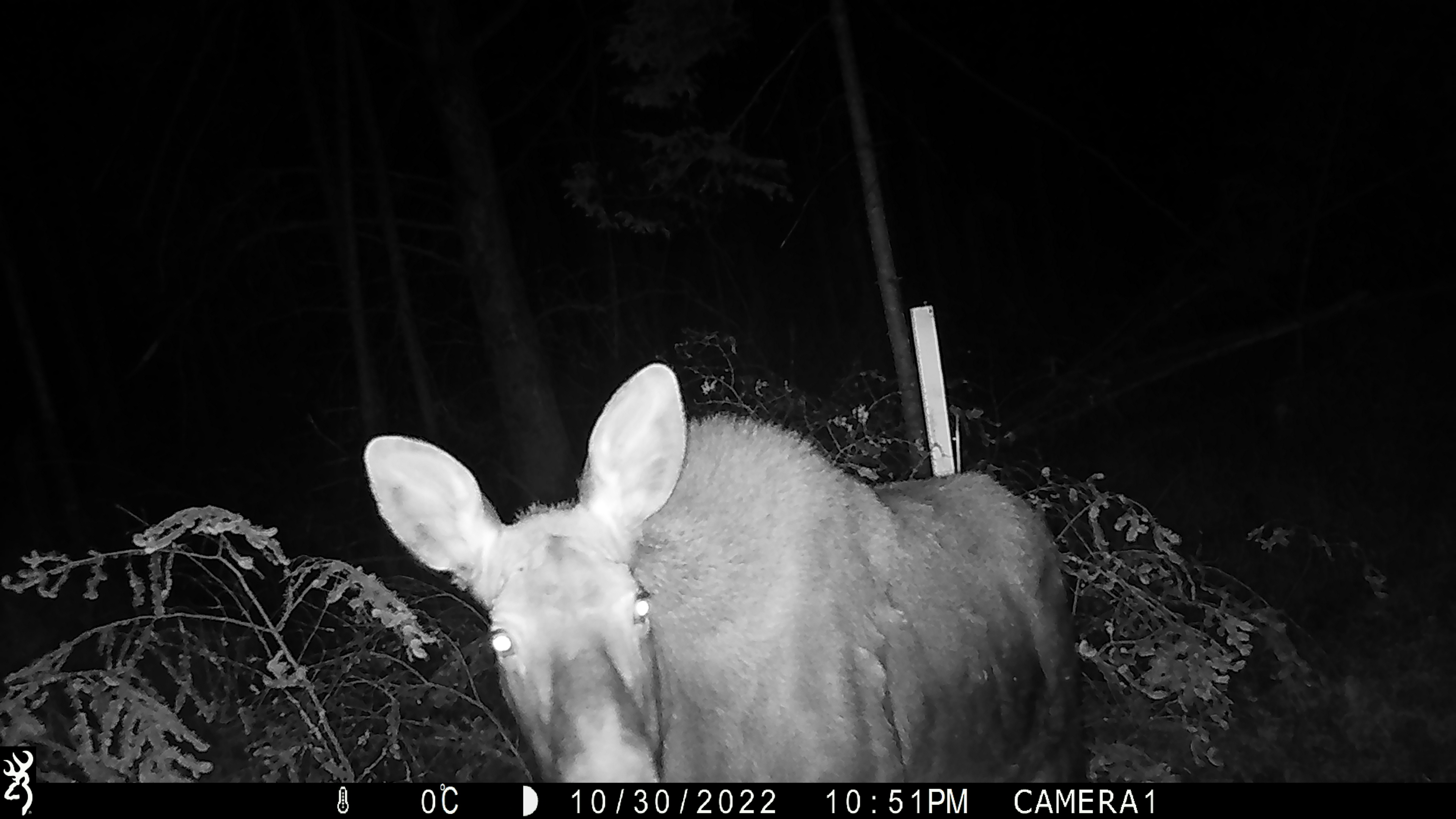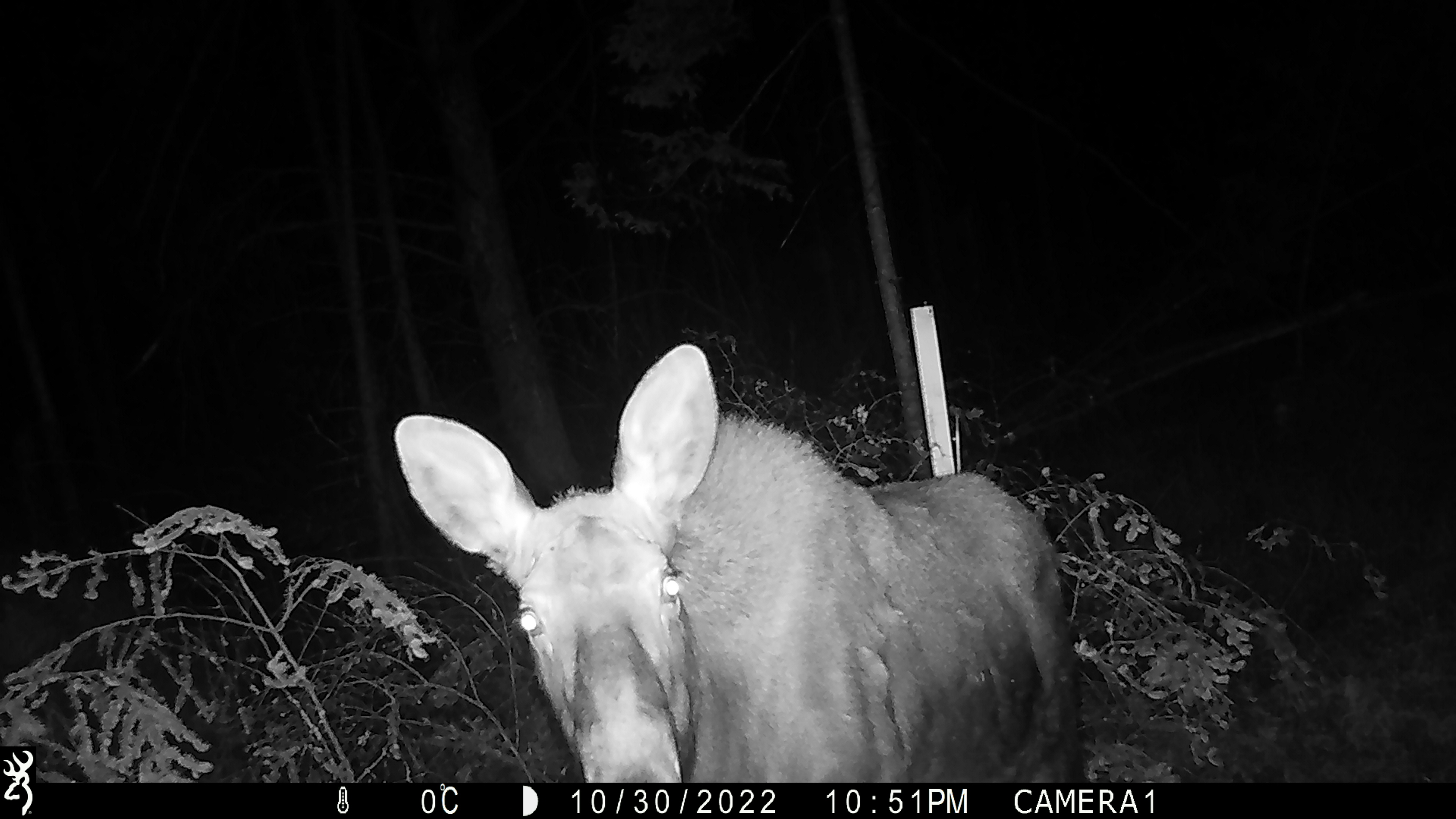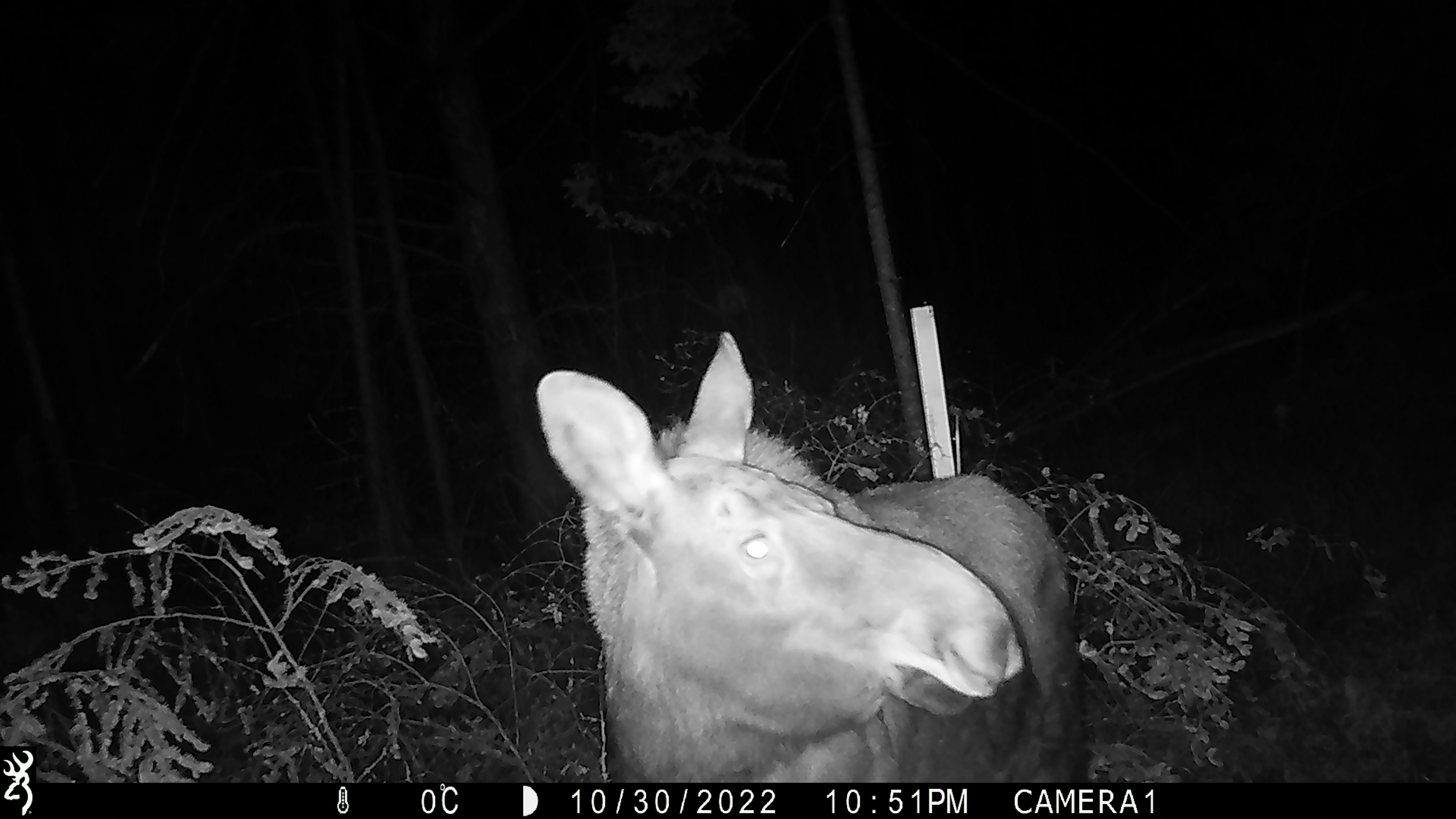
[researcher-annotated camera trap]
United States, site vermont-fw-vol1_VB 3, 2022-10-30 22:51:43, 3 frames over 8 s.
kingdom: Animalia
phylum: Chordata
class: Mammalia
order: Artiodactyla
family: Cervidae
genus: Alces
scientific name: Alces alces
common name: moose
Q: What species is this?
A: Moose (Alces alces).